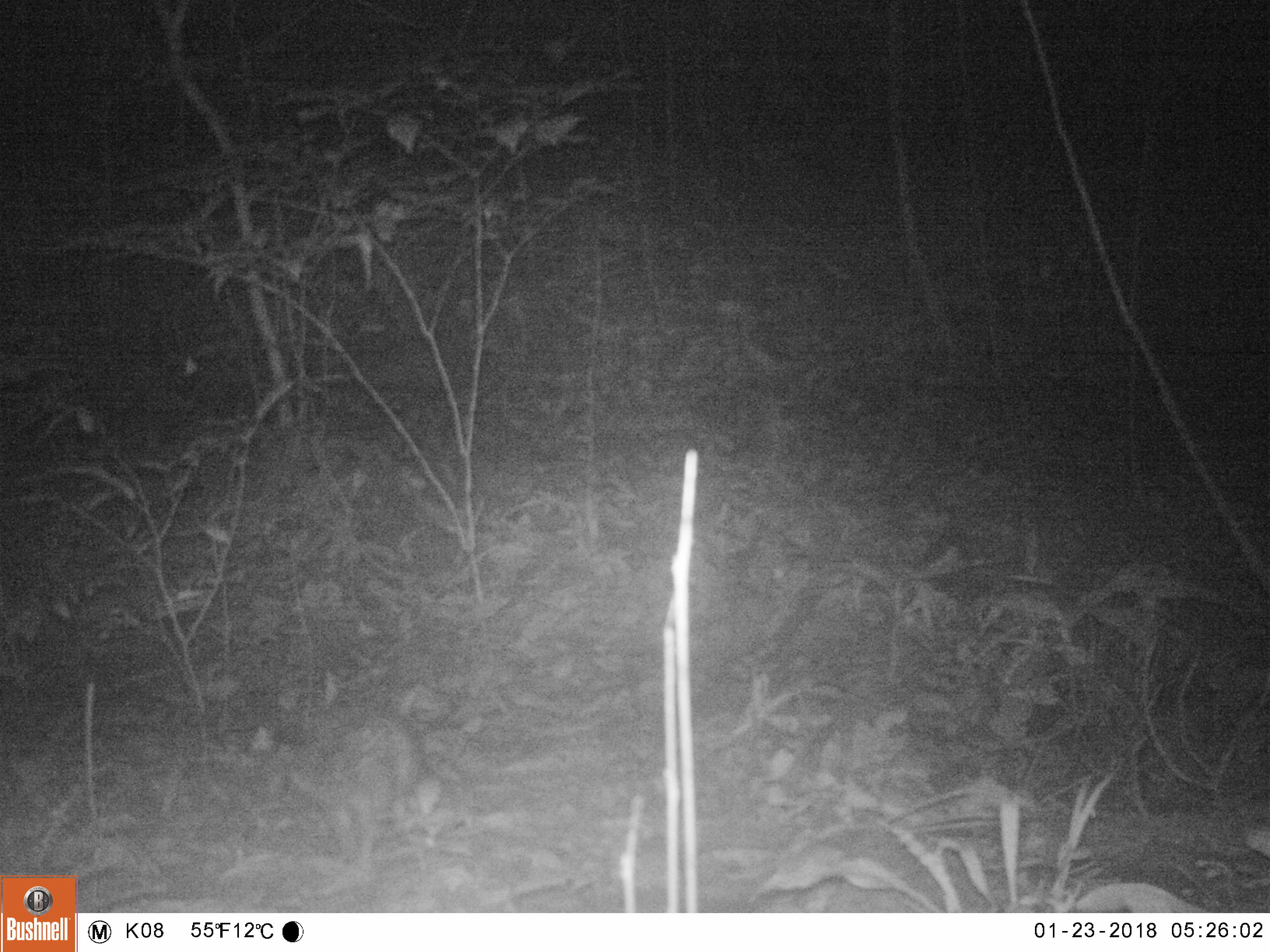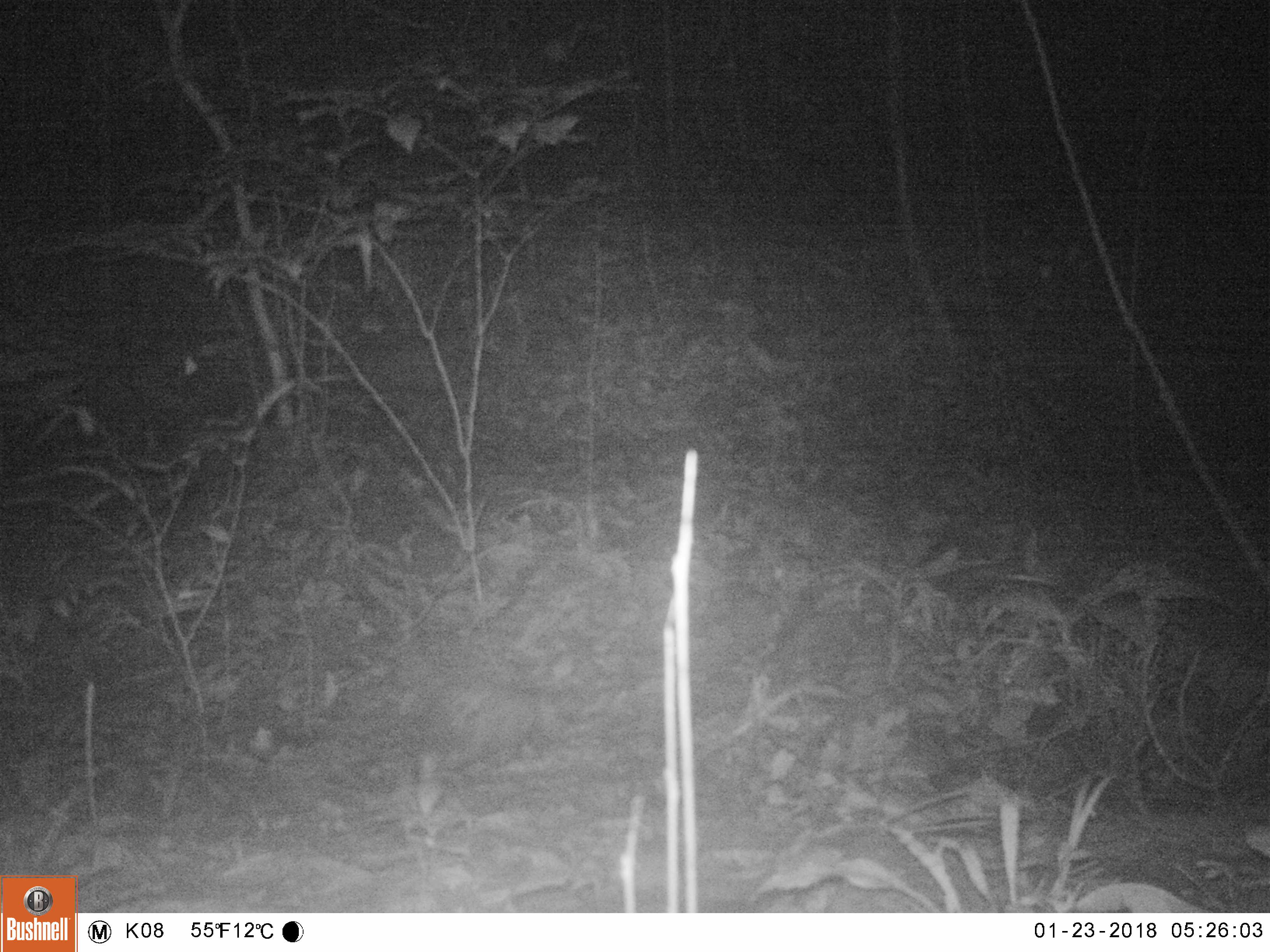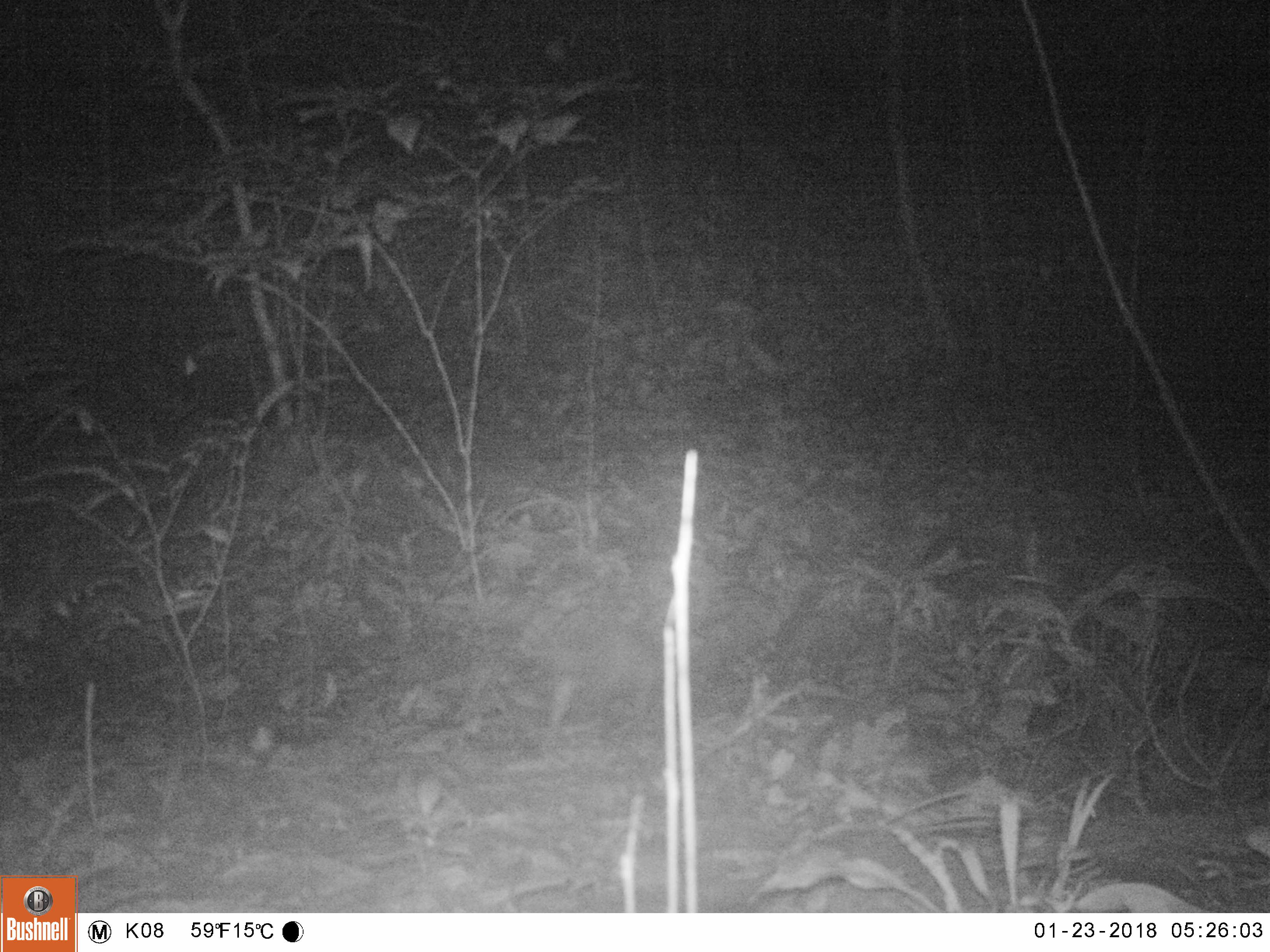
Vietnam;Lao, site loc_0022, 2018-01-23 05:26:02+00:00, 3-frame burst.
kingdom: Animalia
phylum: Chordata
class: Mammalia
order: Rodentia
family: Hystricidae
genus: Atherurus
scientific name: Atherurus macrourus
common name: asiatic brush-tailed porcupine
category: asiatic brush tailed porcupine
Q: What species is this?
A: Asiatic brush tailed porcupine (asiatic brush-tailed porcupine) (Atherurus macrourus).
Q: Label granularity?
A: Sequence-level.